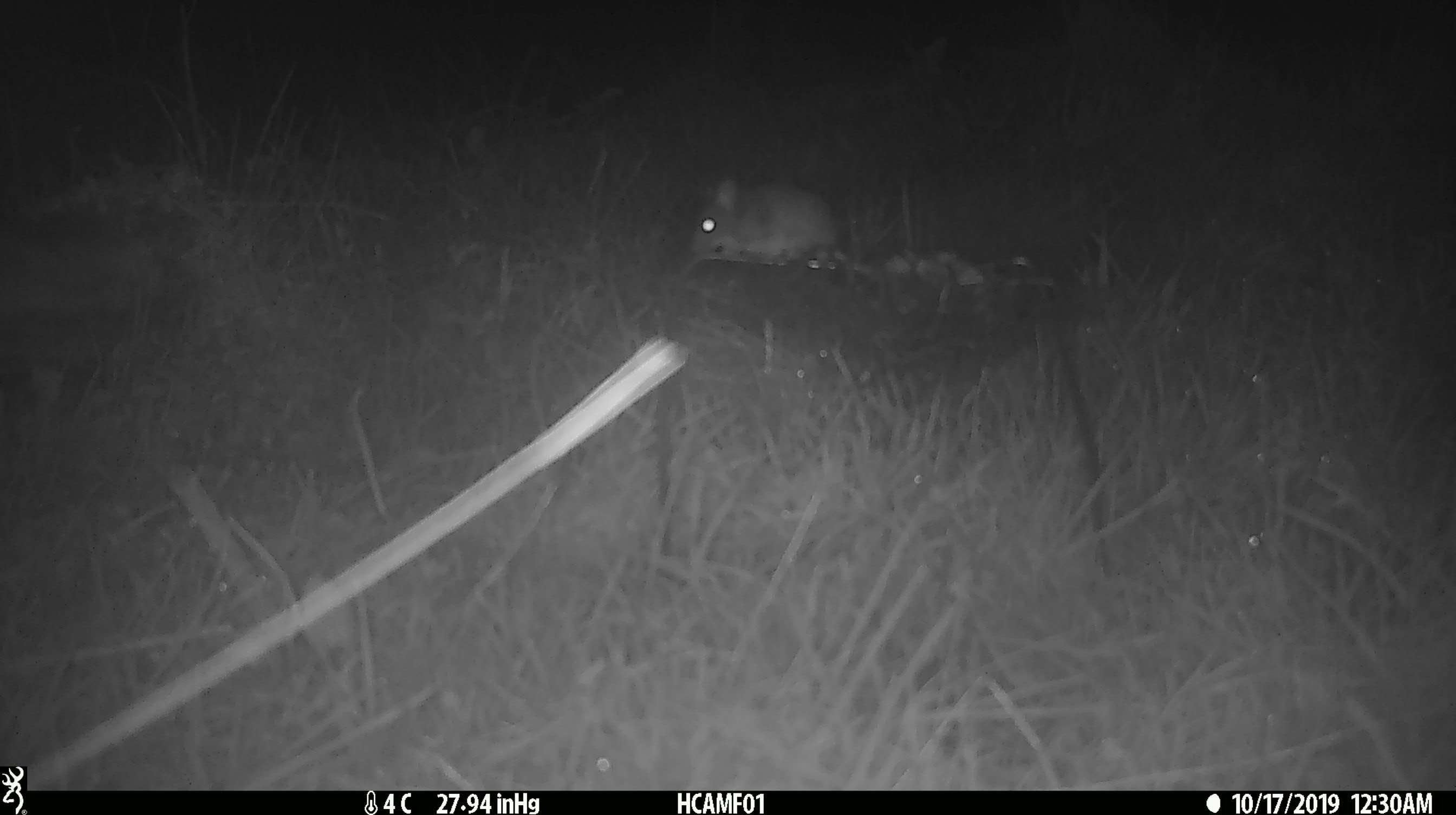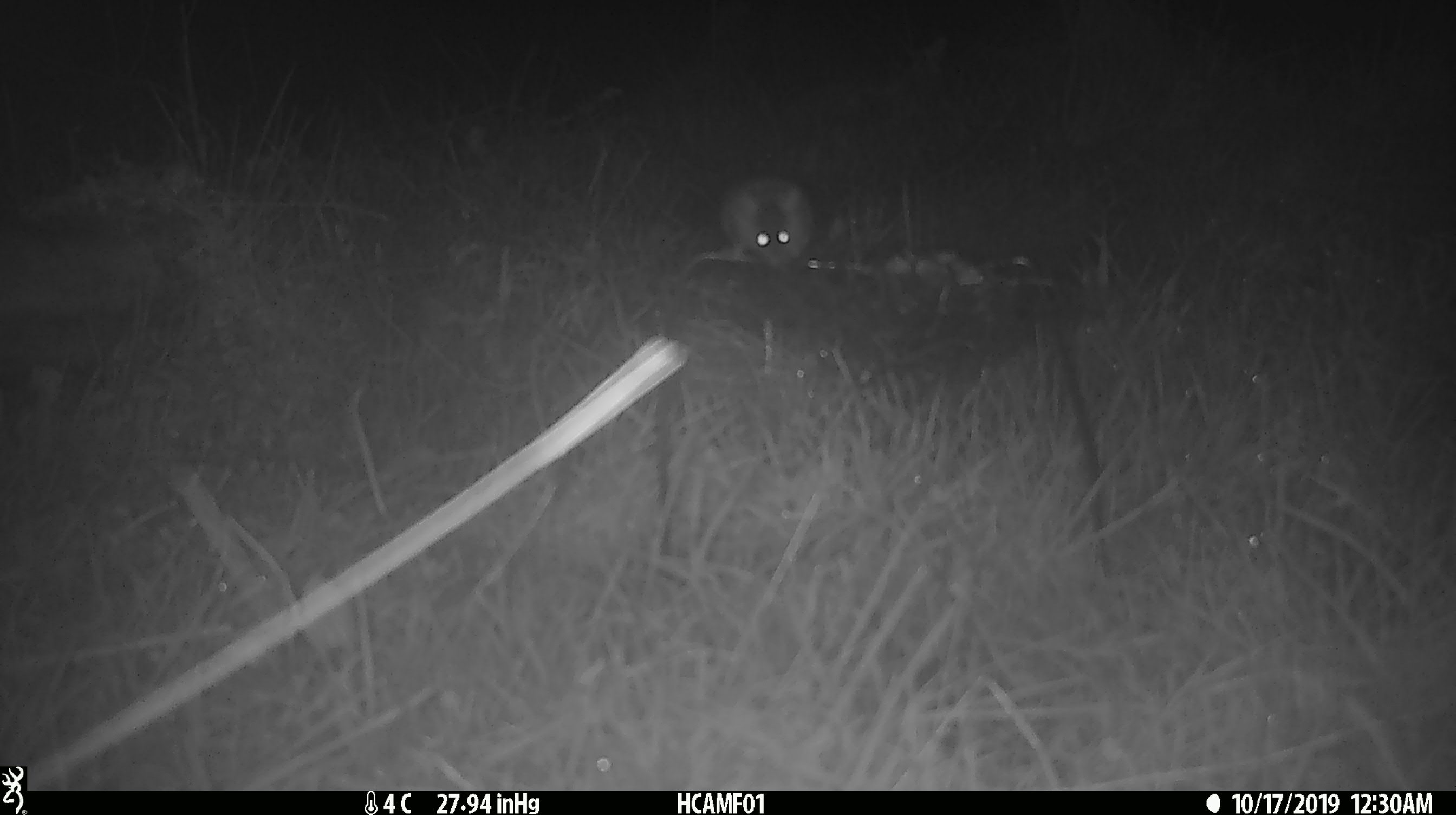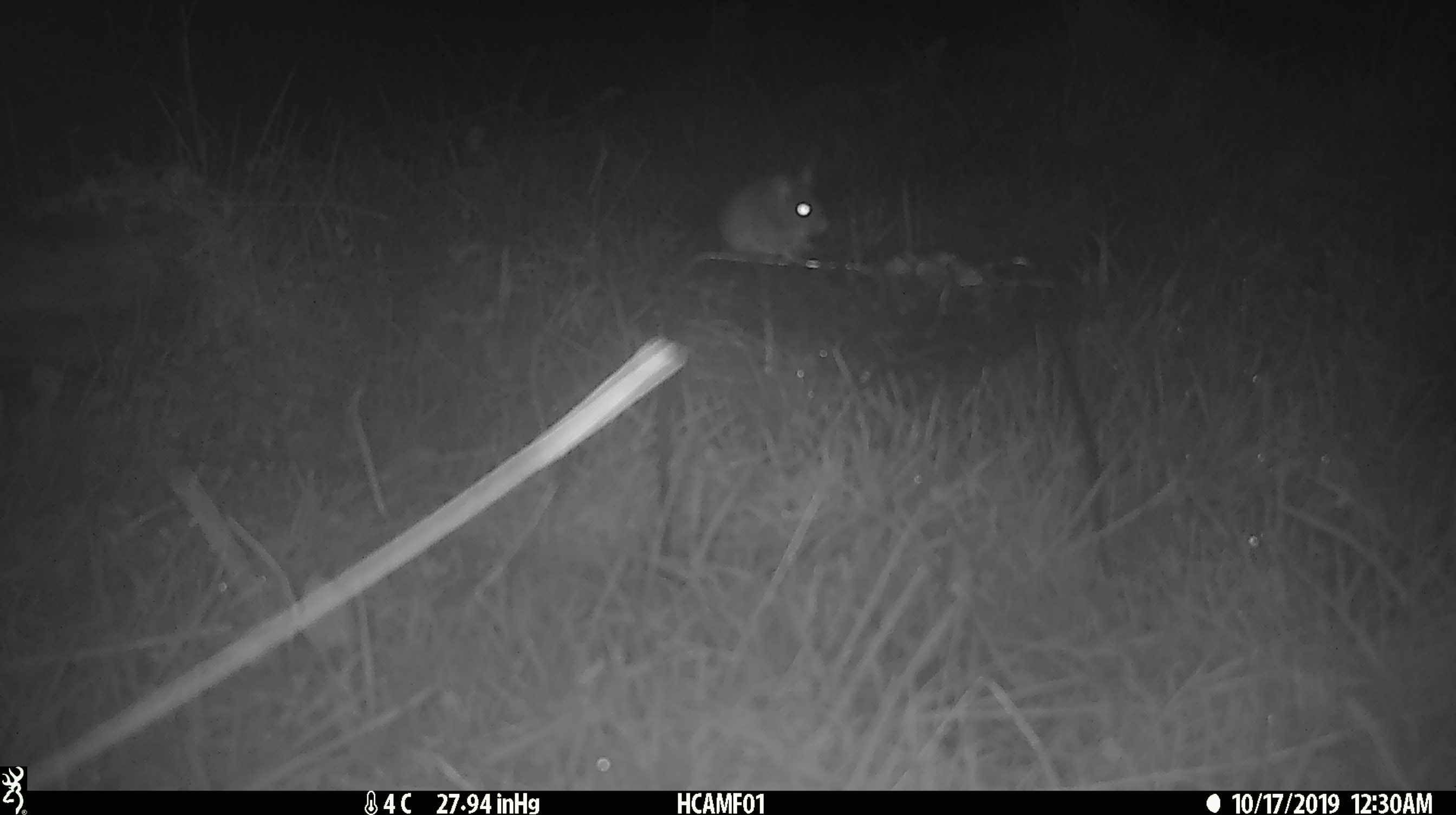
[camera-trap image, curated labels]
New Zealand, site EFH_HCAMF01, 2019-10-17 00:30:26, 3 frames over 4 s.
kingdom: Animalia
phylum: Chordata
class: Mammalia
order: Rodentia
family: Muridae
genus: Mus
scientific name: Mus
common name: mouse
Mouse (Mus).